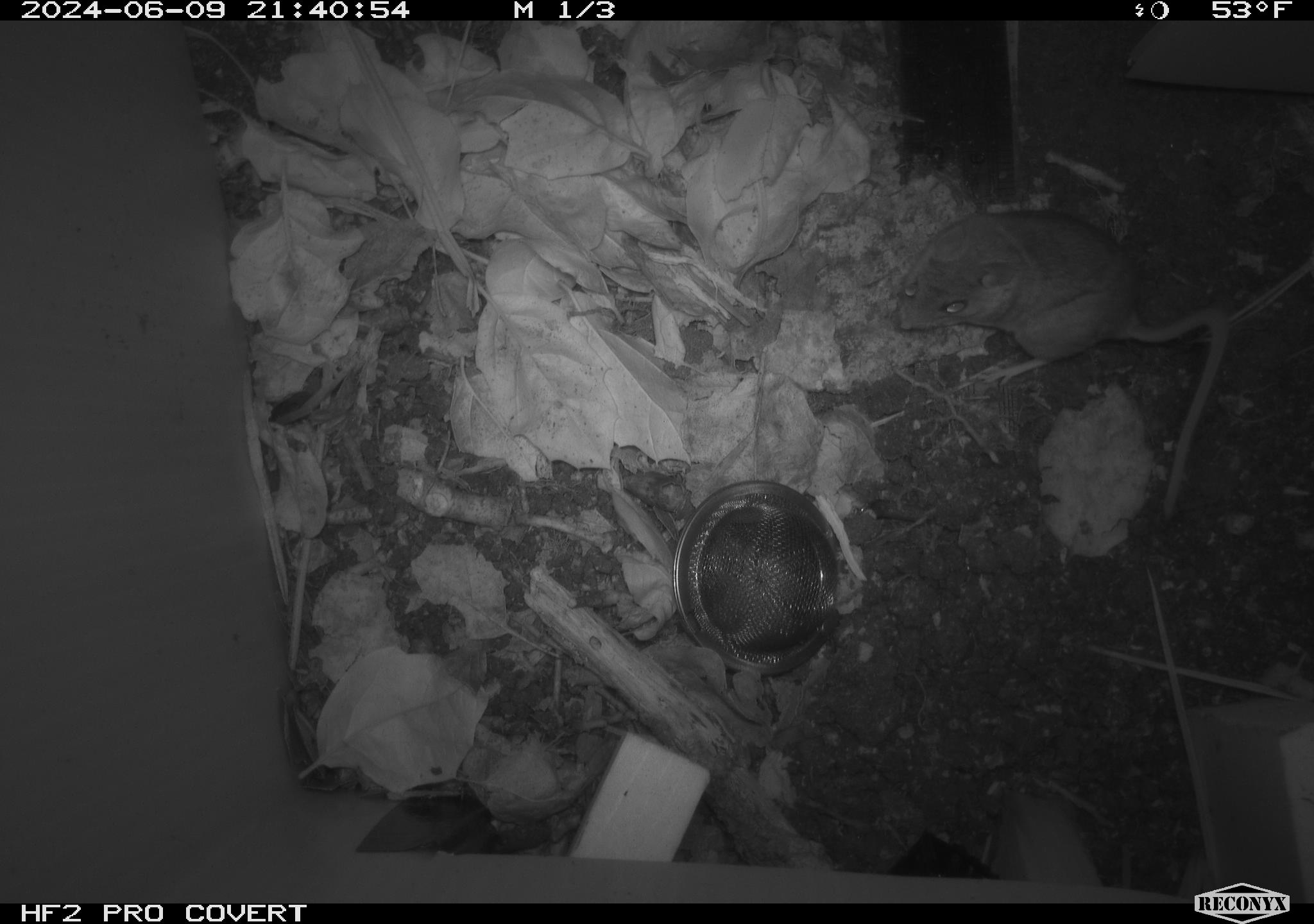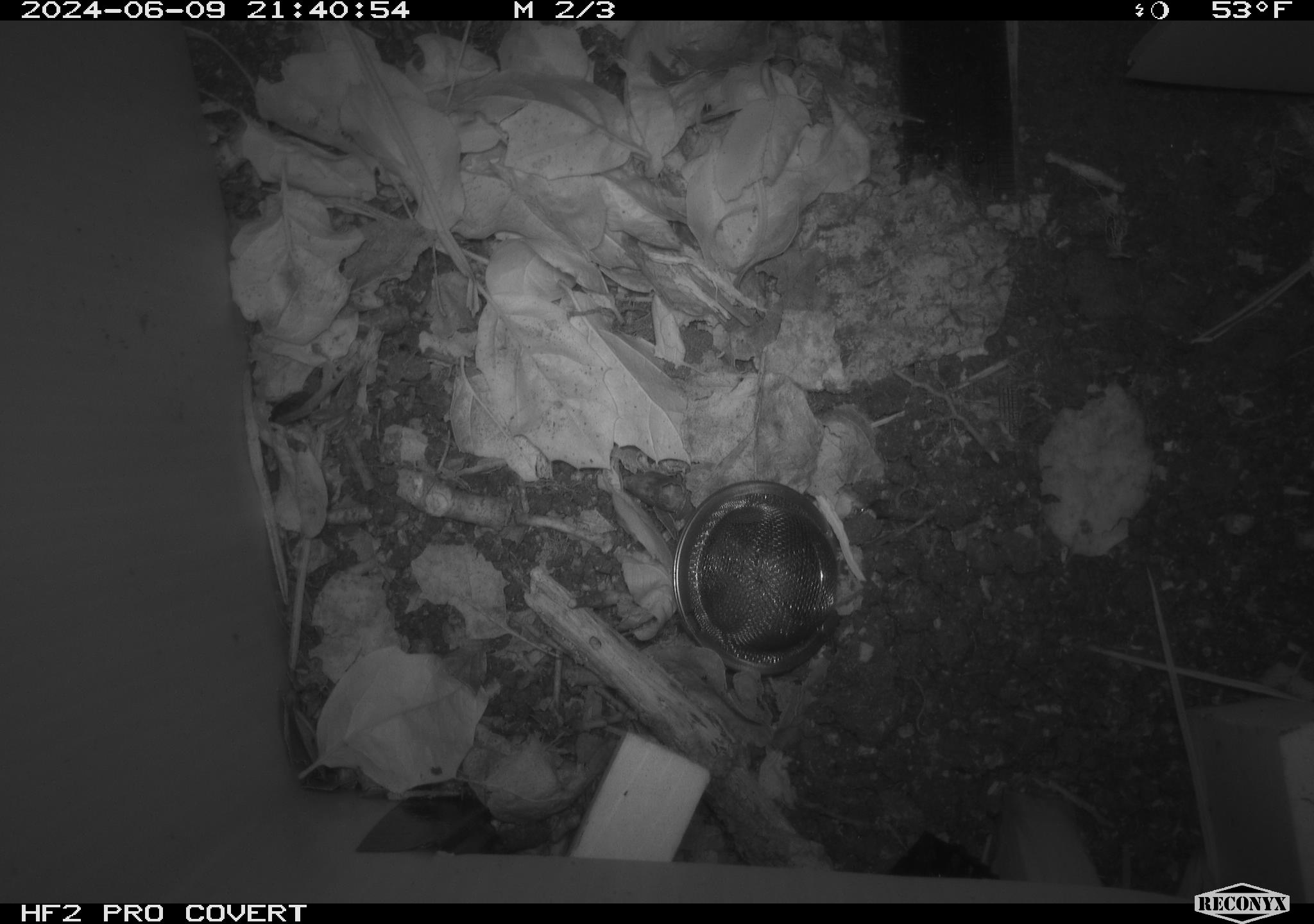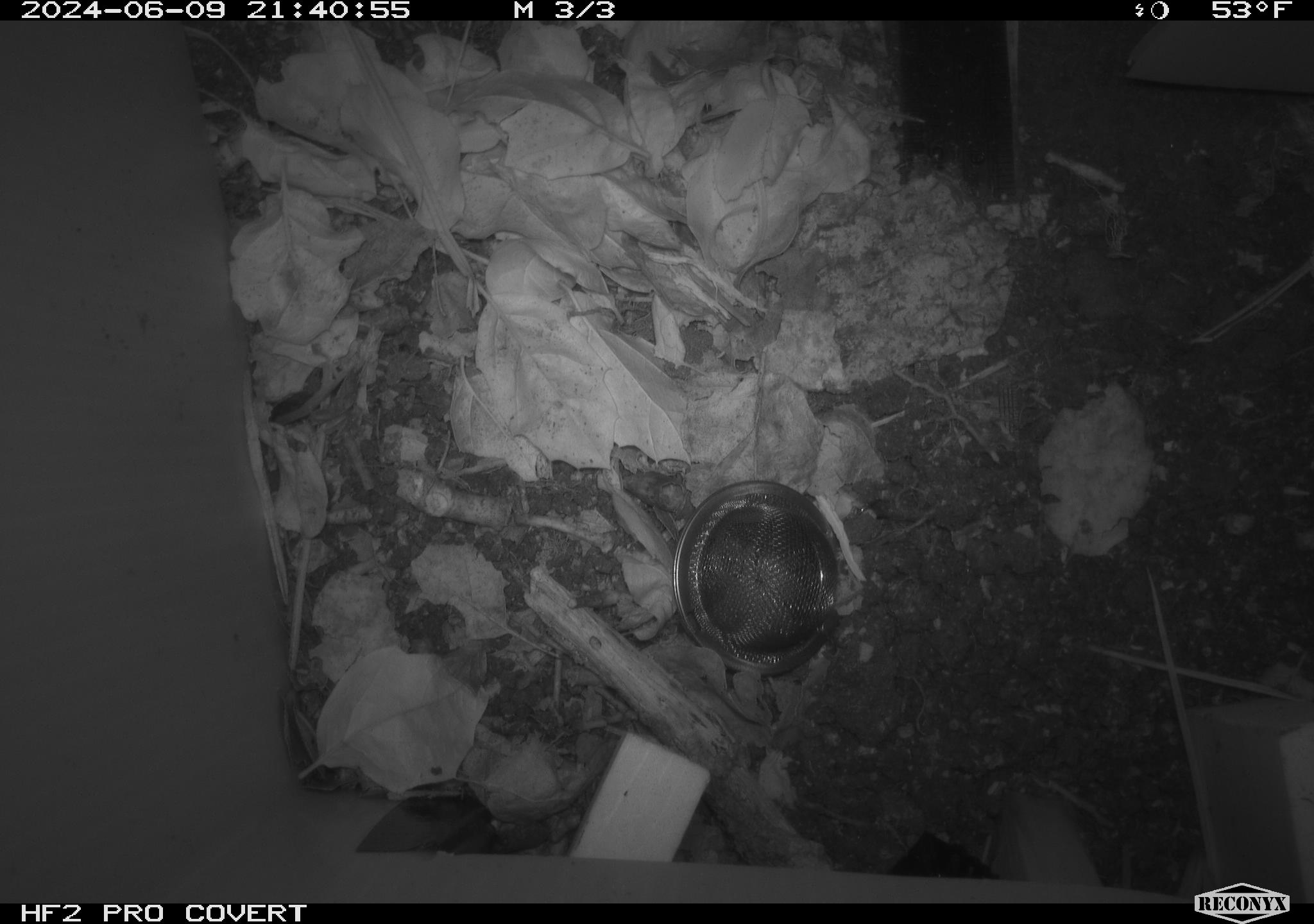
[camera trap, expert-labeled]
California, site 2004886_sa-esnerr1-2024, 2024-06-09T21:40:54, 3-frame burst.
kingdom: Animalia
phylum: Chordata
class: Mammalia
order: Rodentia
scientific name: Rodentia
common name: rodent